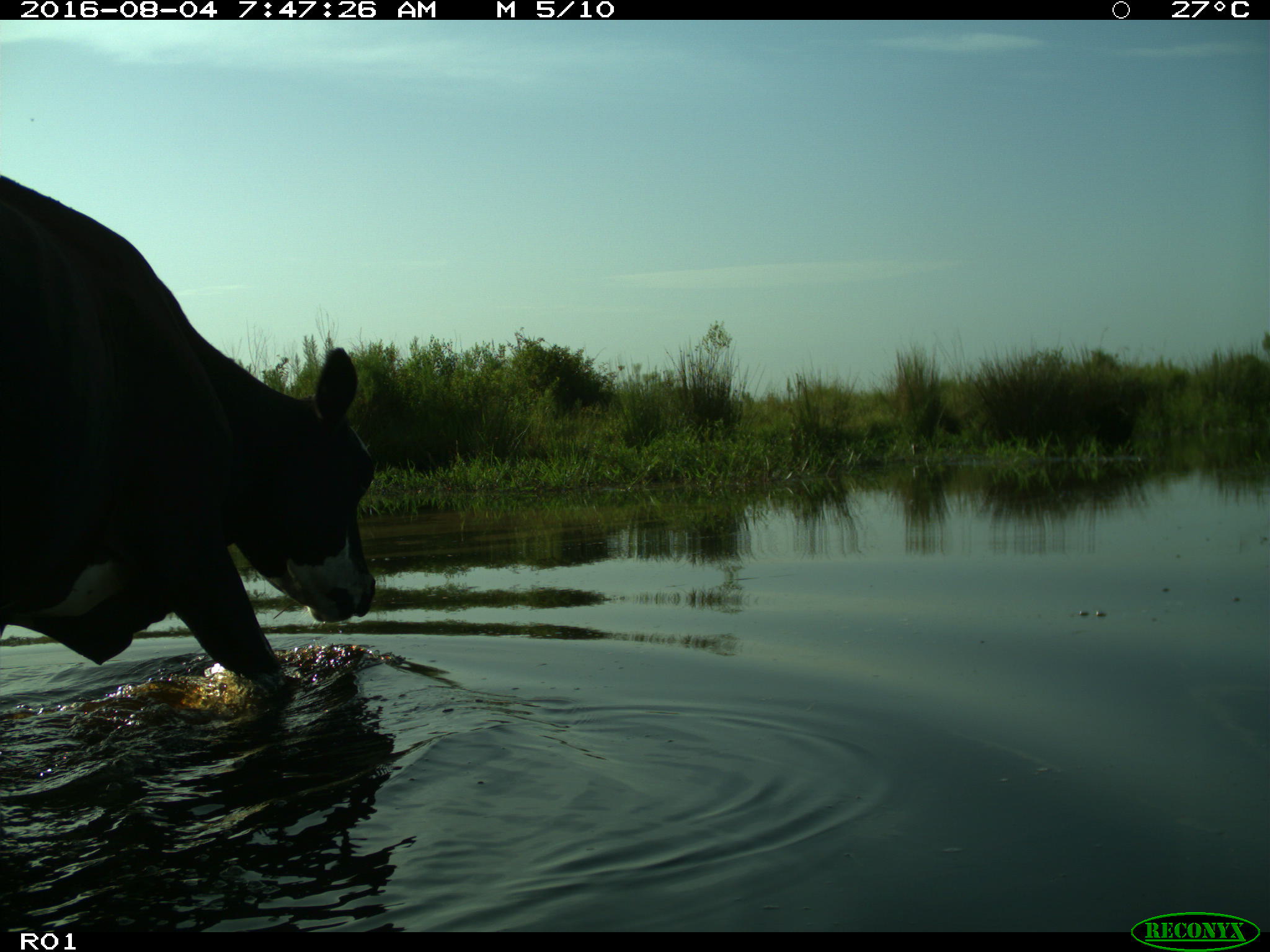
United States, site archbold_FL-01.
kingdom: Animalia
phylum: Chordata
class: Mammalia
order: Artiodactyla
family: Bovidae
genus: Bos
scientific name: Bos taurus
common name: domestic cow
Bos taurus (domestic cow).